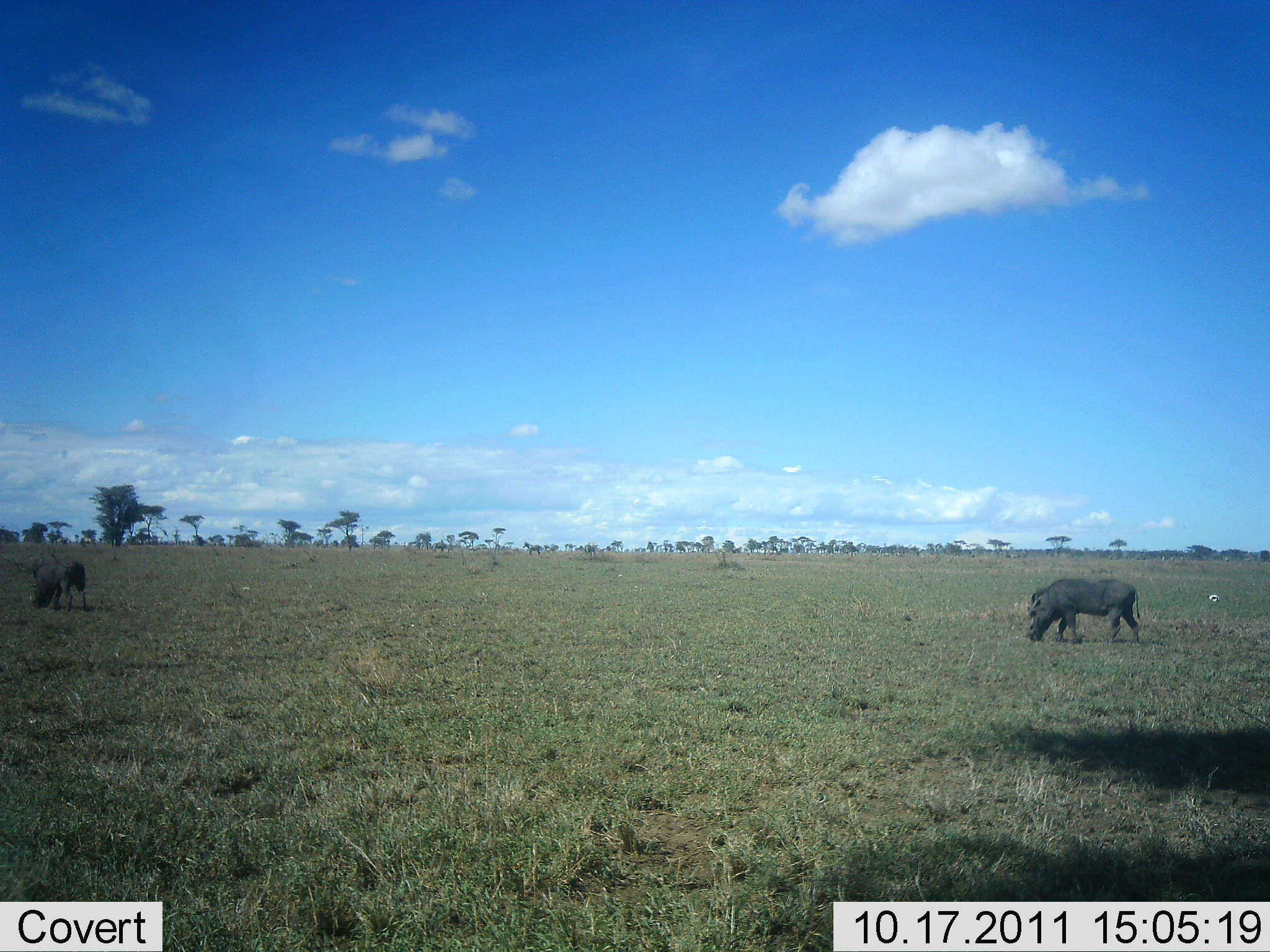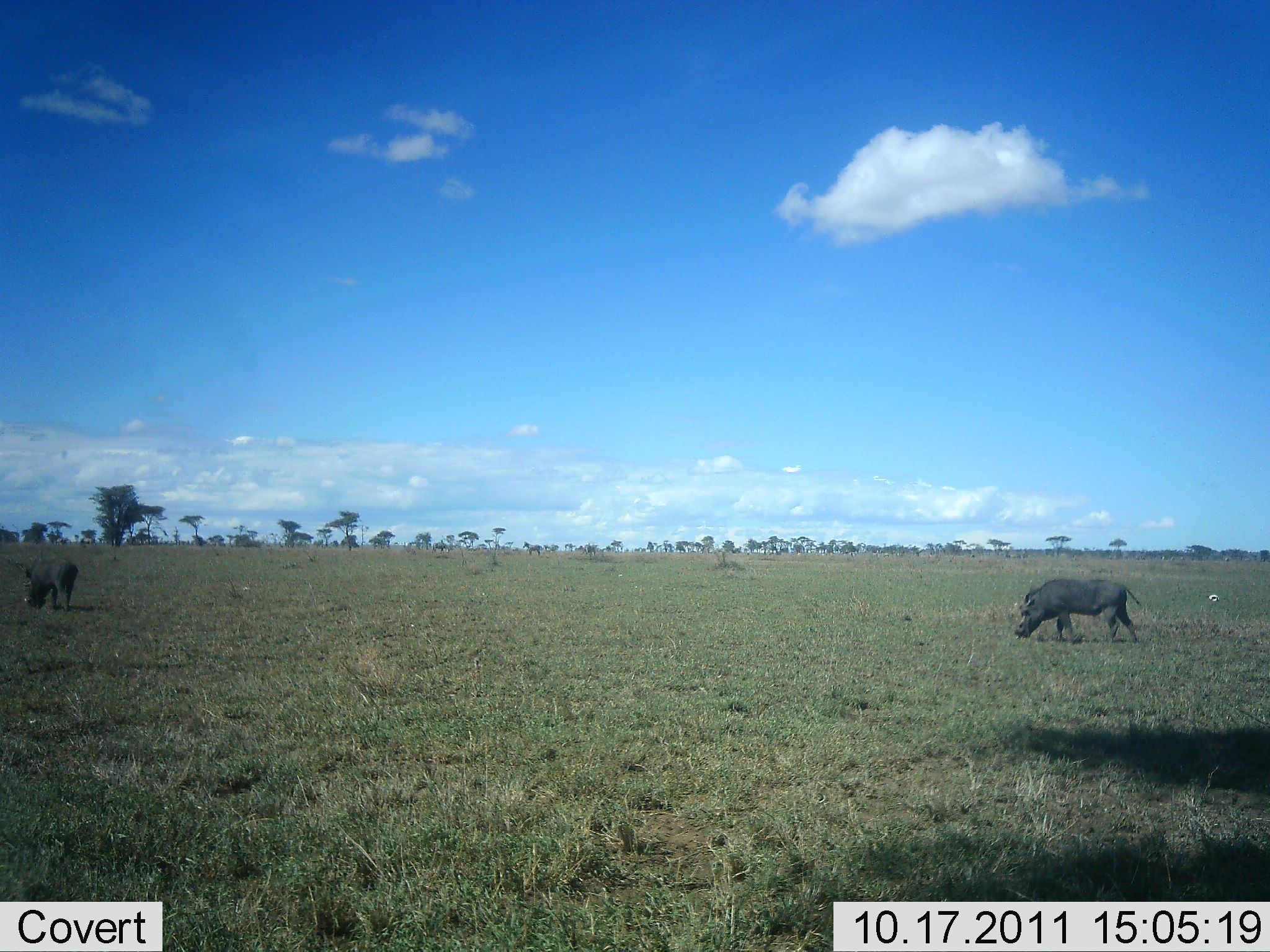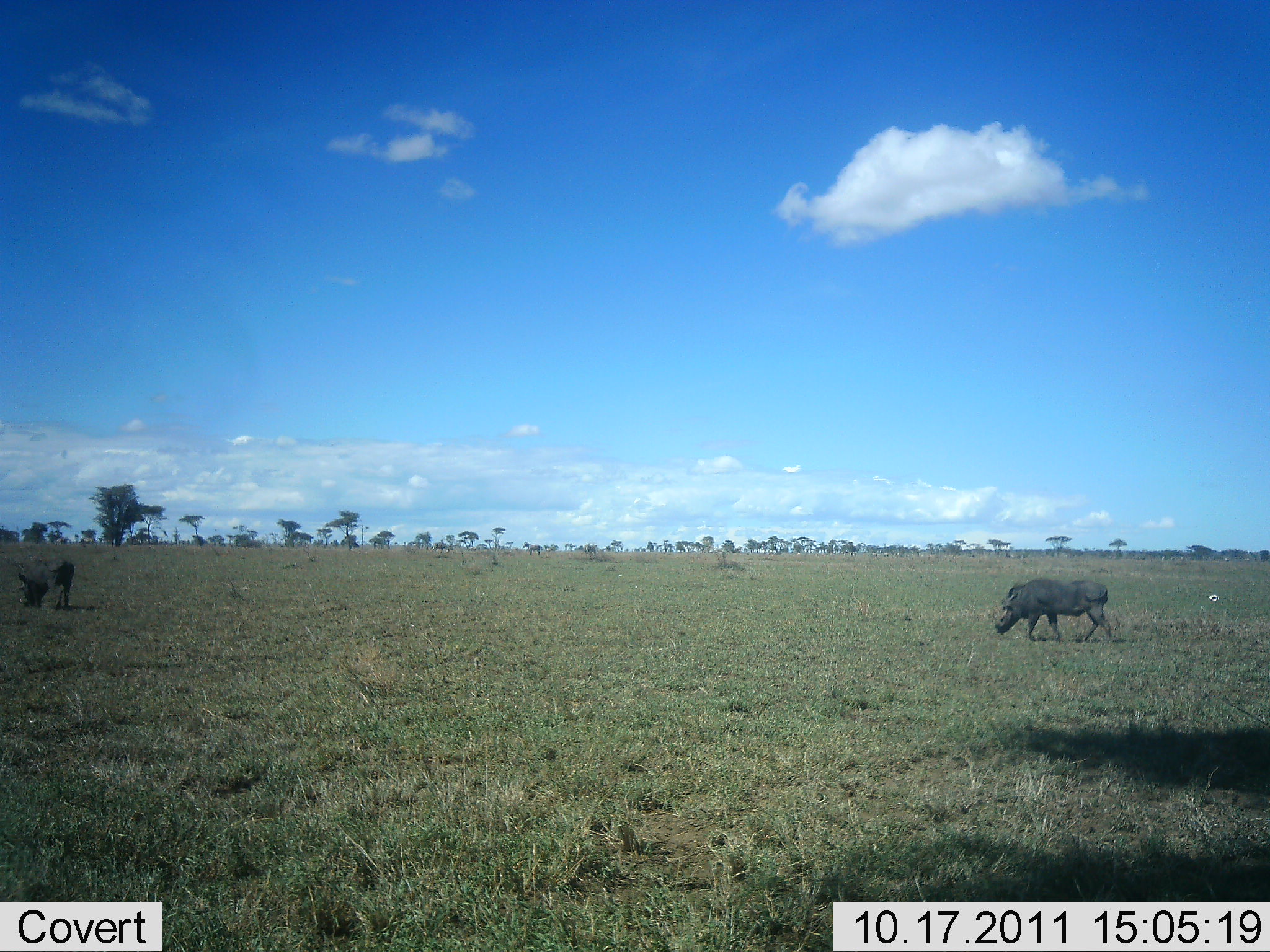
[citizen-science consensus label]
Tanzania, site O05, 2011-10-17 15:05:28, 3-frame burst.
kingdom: Animalia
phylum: Chordata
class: Mammalia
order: Artiodactyla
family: Suidae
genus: Phacochoerus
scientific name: Phacochoerus africanus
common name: warthog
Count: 2.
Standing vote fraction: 18%.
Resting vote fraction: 0%.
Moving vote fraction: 64%.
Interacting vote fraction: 0%.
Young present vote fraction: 0%.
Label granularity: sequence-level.